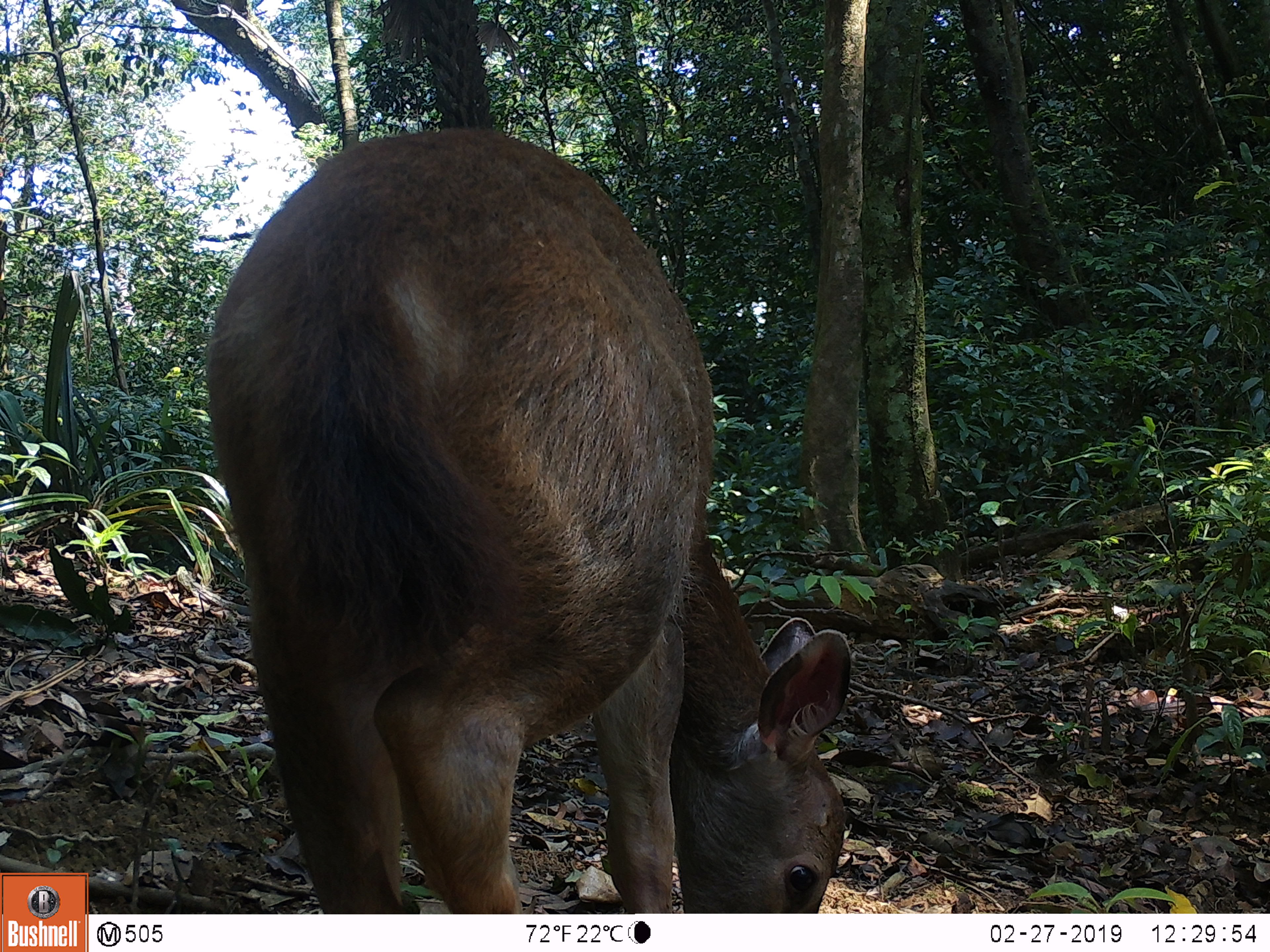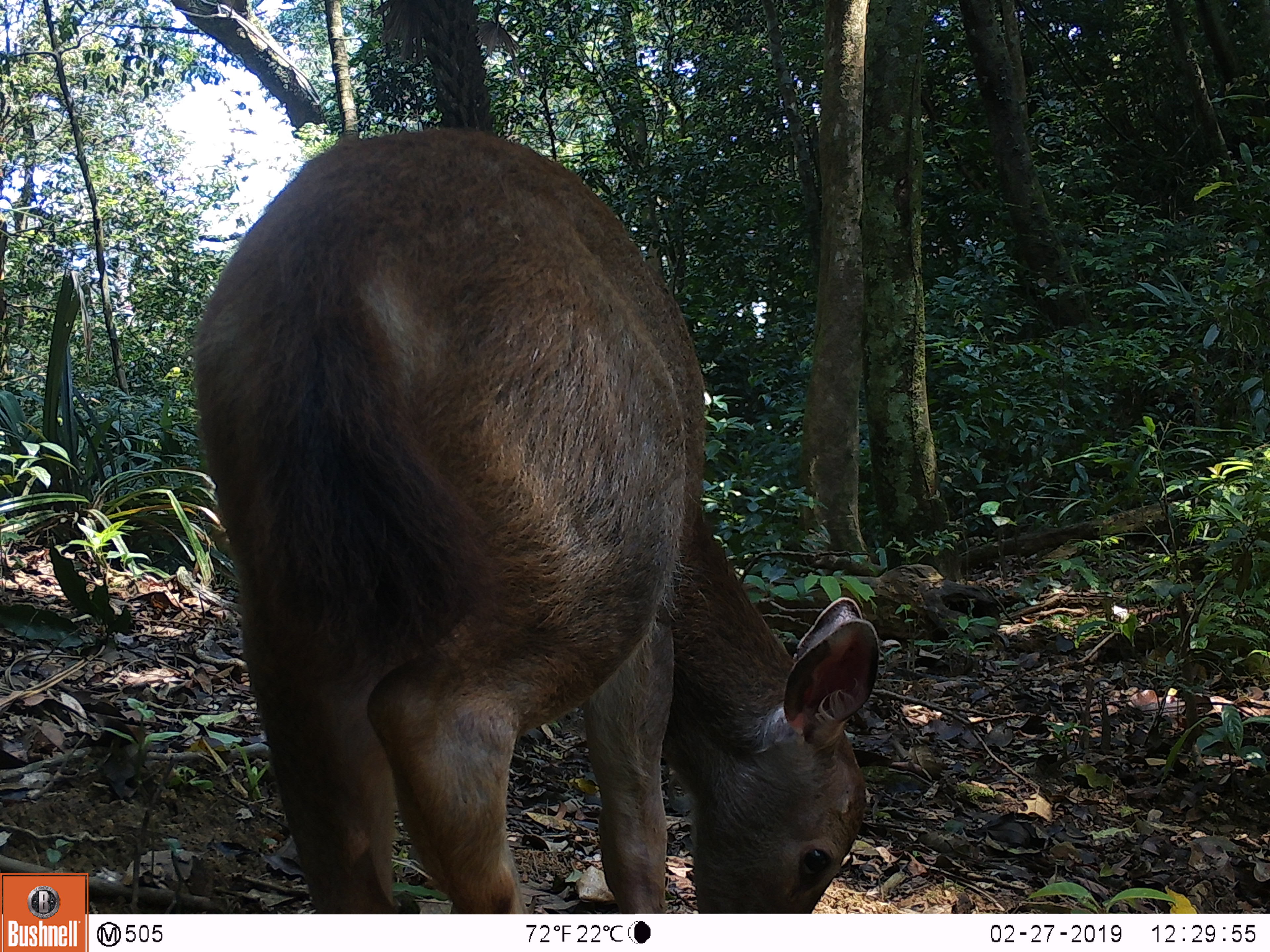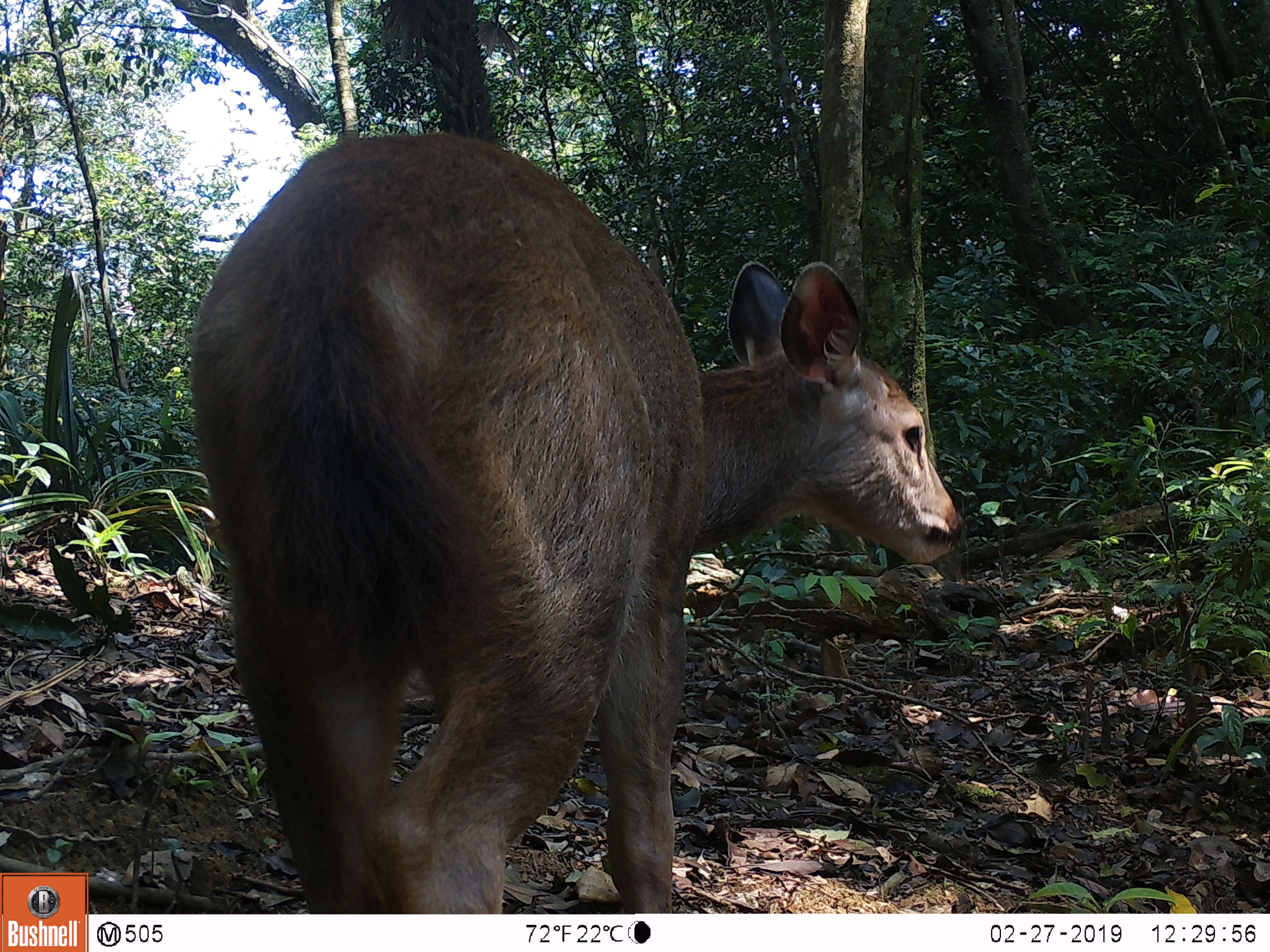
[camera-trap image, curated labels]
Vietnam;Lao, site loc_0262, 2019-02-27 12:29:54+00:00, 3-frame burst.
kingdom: Animalia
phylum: Chordata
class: Mammalia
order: Artiodactyla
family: Cervidae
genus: Rusa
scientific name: Rusa unicolor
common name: sambar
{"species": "sambar (Rusa unicolor)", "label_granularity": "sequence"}